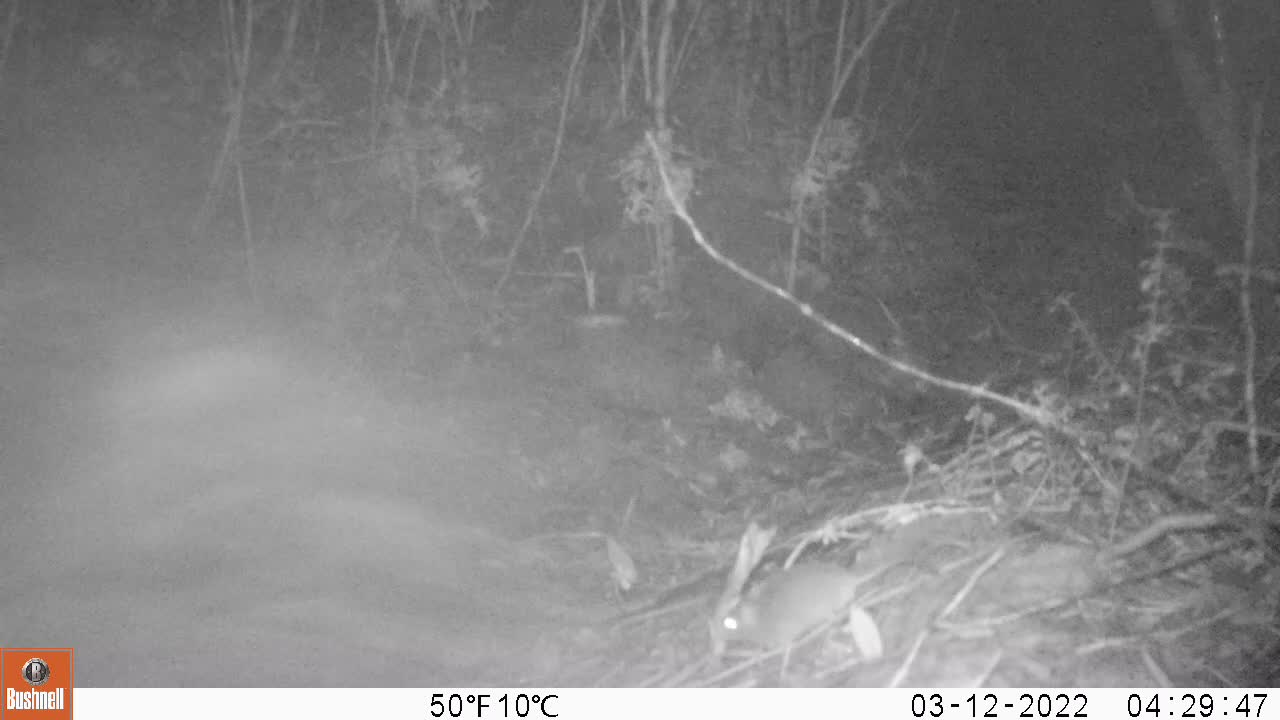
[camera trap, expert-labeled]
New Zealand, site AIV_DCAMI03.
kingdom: Animalia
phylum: Chordata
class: Mammalia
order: Rodentia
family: Muridae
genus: Mus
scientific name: Mus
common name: mouse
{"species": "mouse (Mus)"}